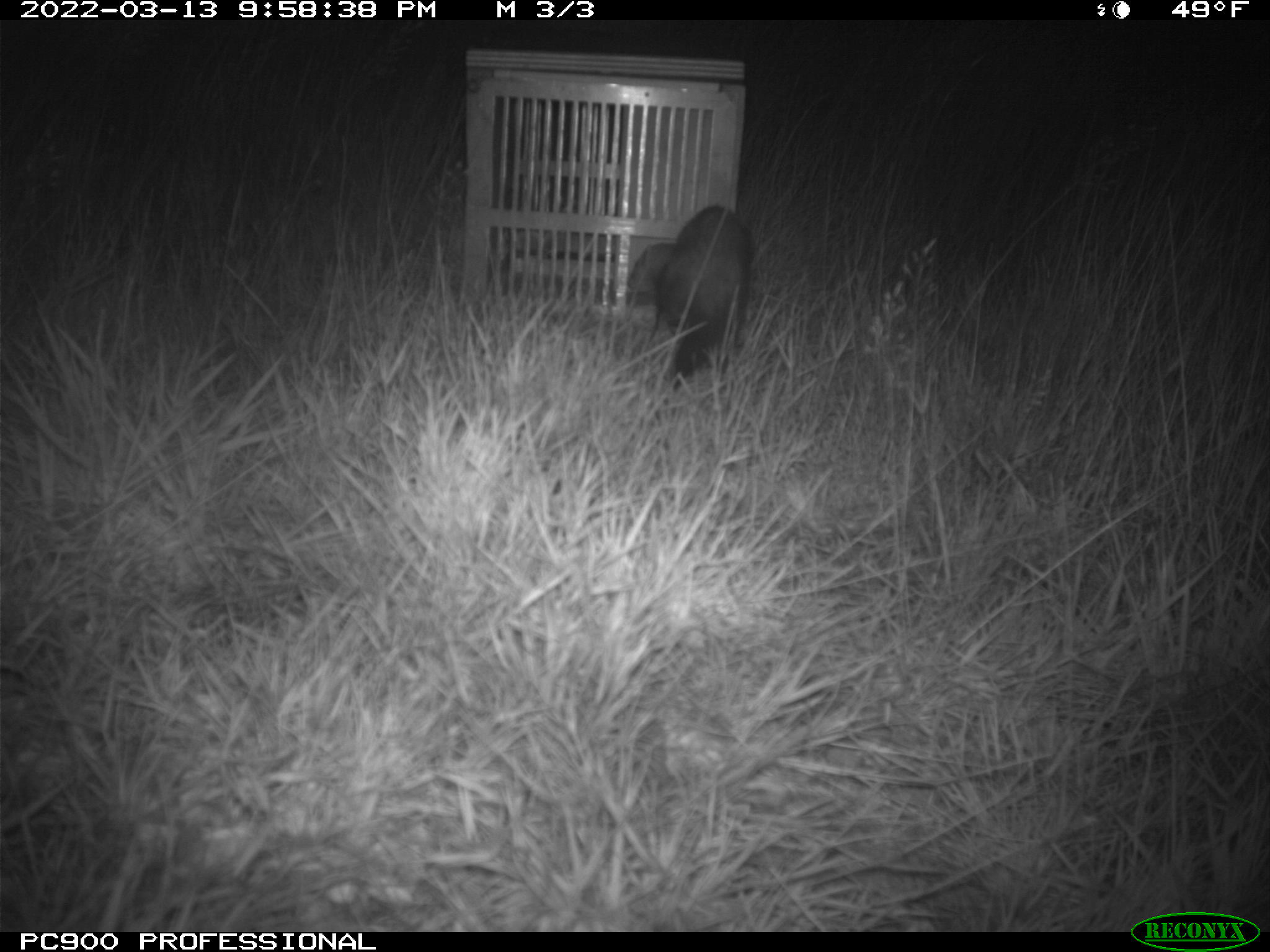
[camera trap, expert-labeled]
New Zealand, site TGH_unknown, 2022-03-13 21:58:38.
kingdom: Animalia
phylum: Chordata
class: Mammalia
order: Carnivora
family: Mustelidae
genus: Mustela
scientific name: Mustela furo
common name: ferret